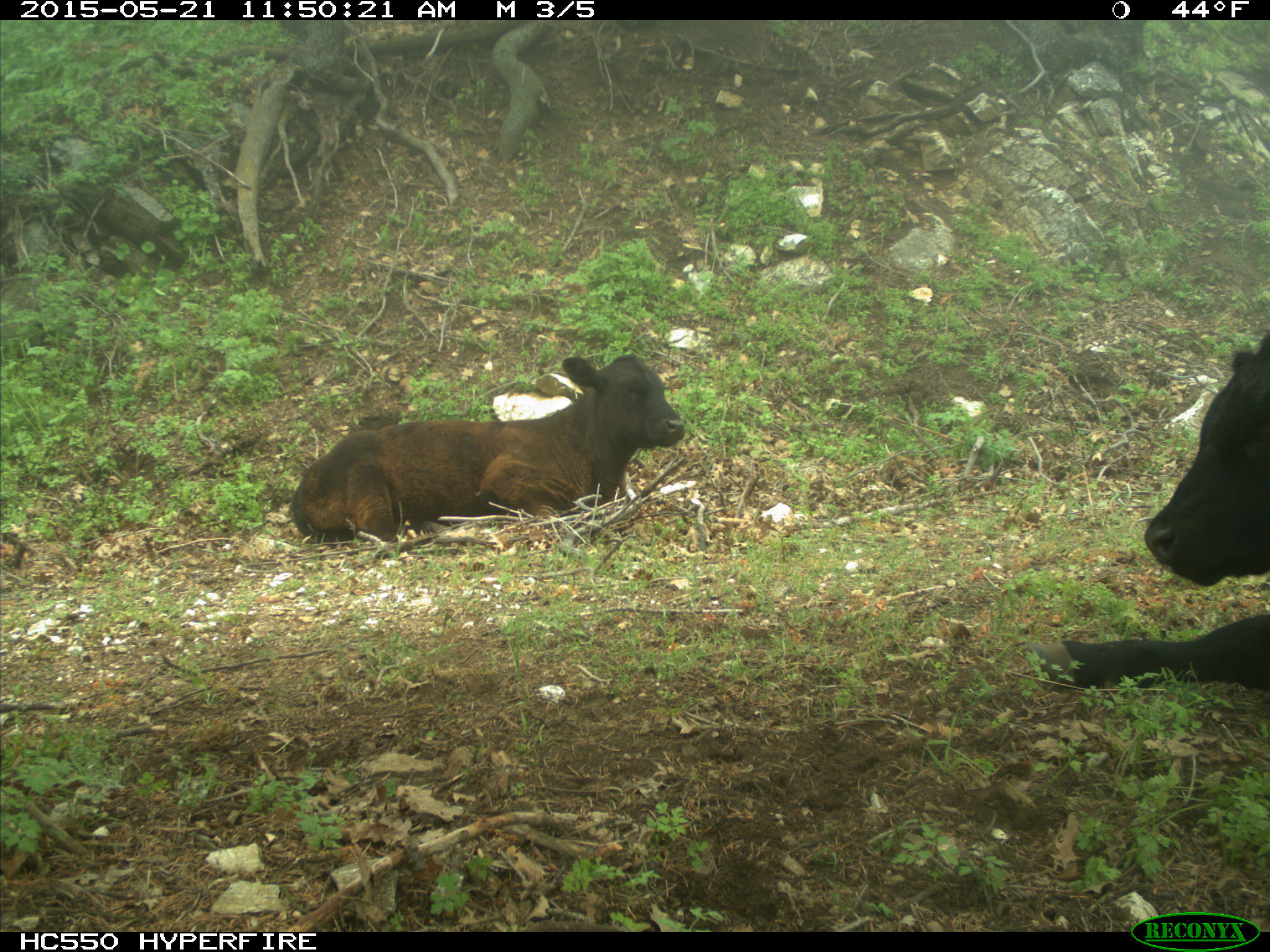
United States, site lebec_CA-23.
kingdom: Animalia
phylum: Chordata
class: Mammalia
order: Artiodactyla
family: Bovidae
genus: Bos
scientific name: Bos taurus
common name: domestic cow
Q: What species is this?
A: Bos taurus (domestic cow).